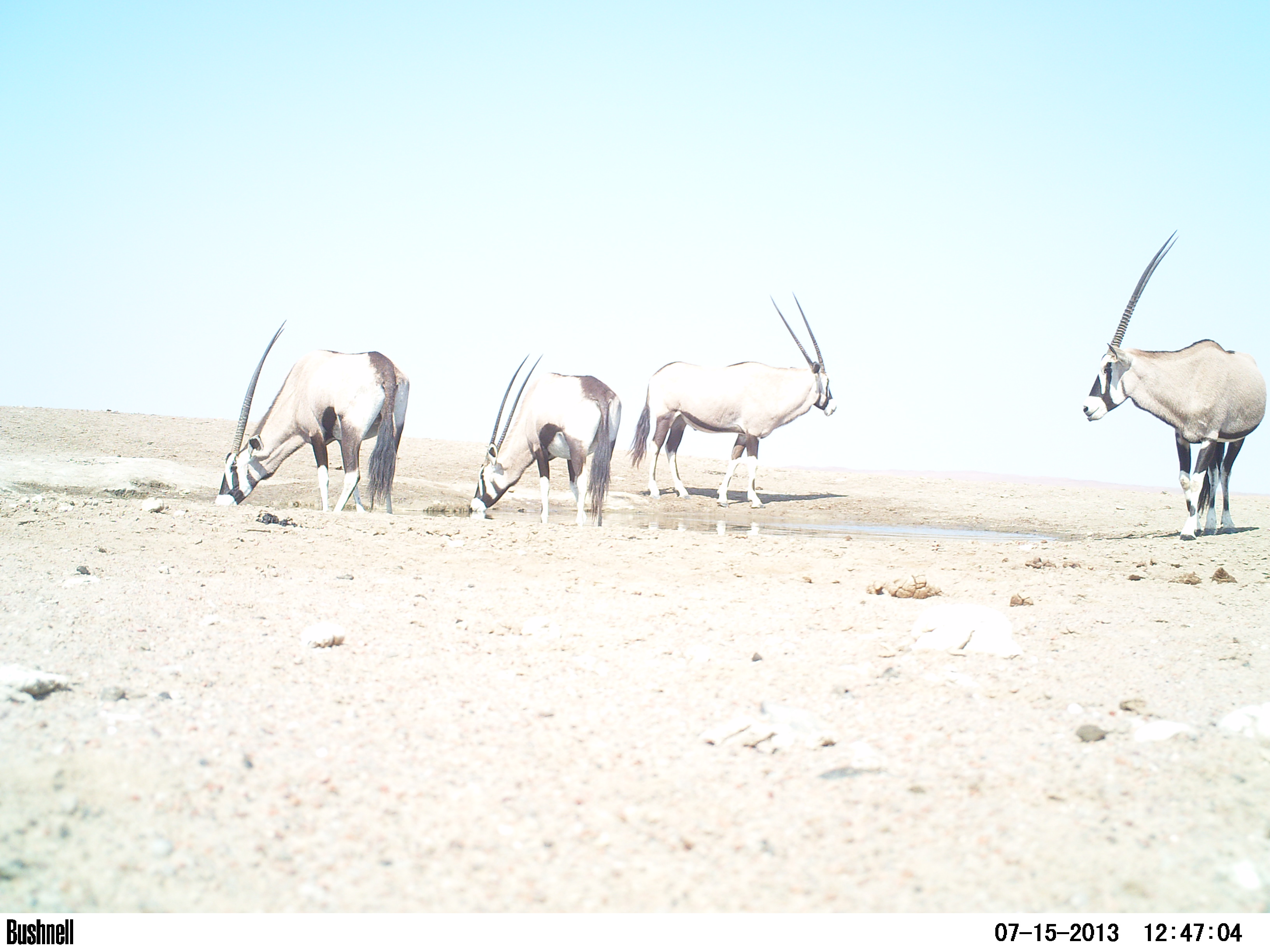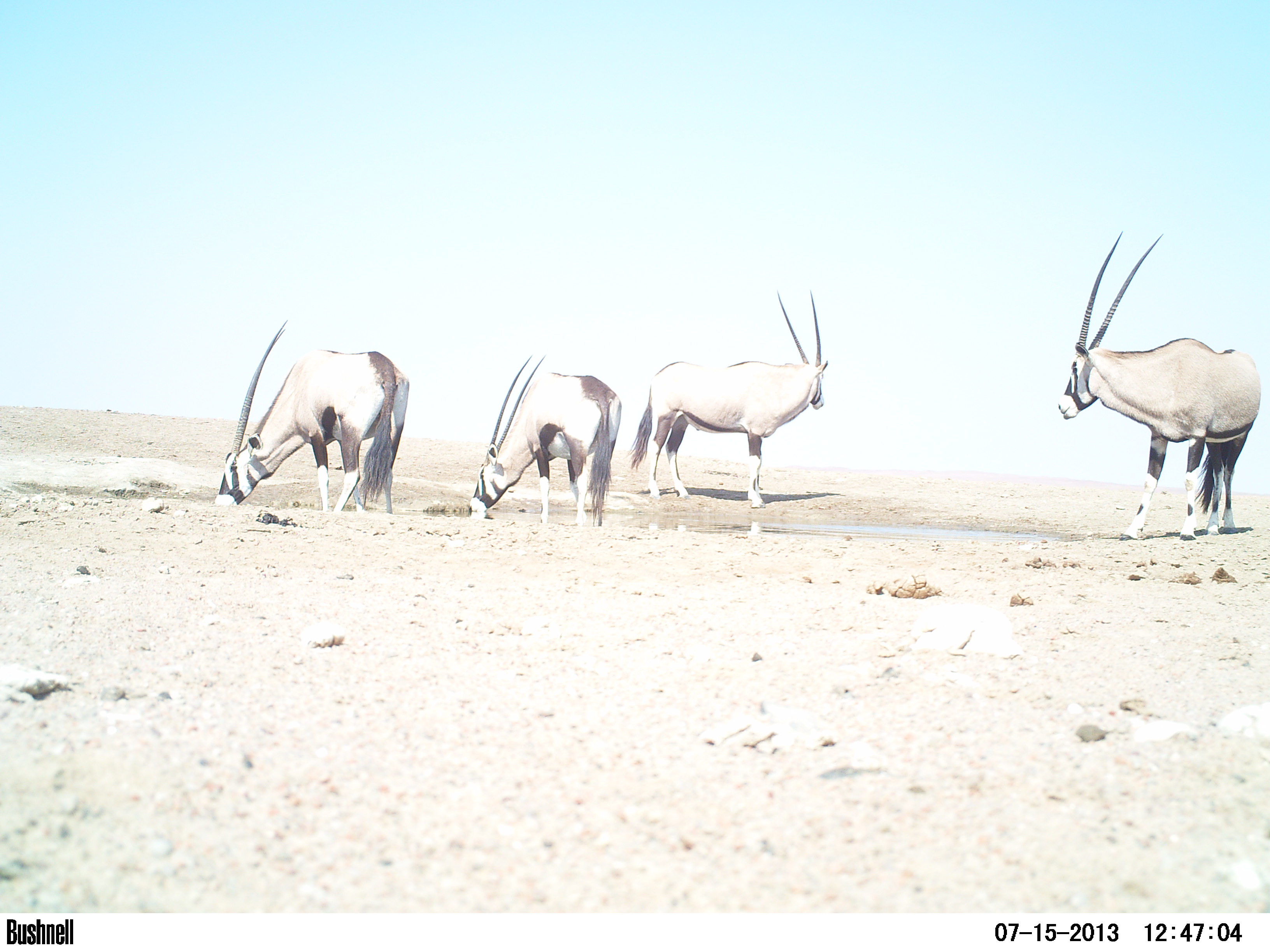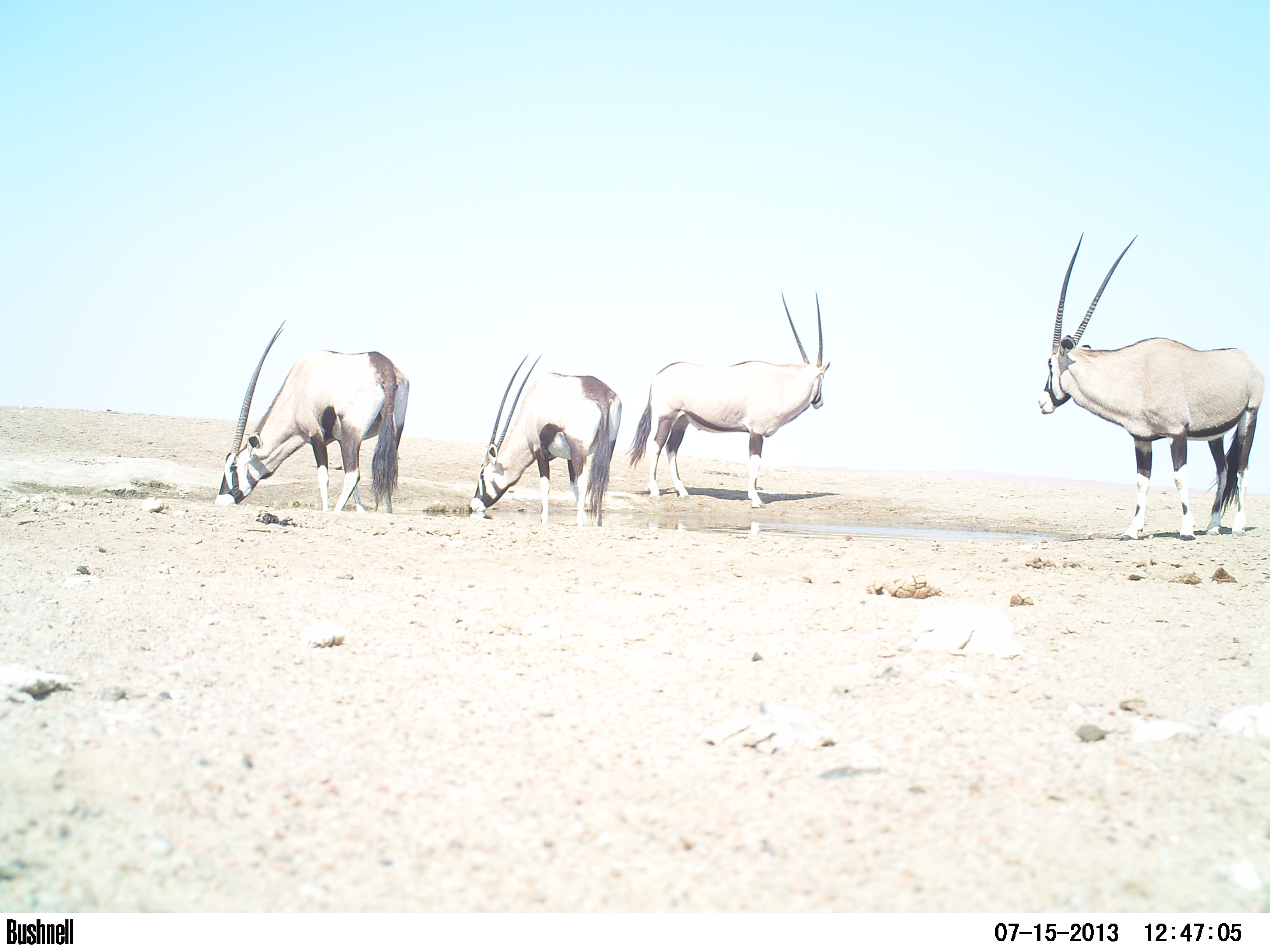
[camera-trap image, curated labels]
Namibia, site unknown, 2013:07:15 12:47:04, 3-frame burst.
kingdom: Animalia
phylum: Chordata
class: Mammalia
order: Artiodactyla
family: Bovidae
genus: Oryx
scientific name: Oryx gazella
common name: gemsbok